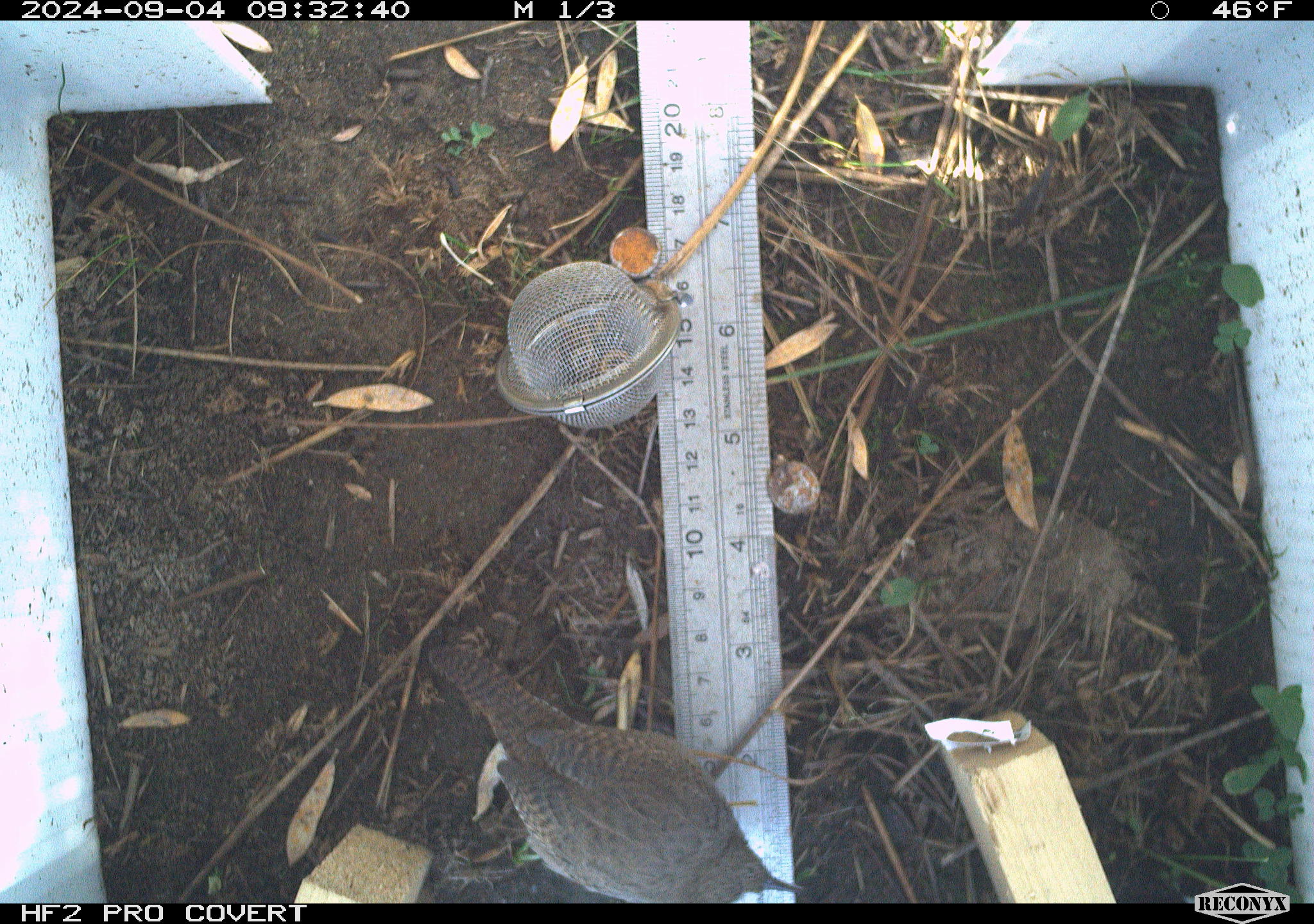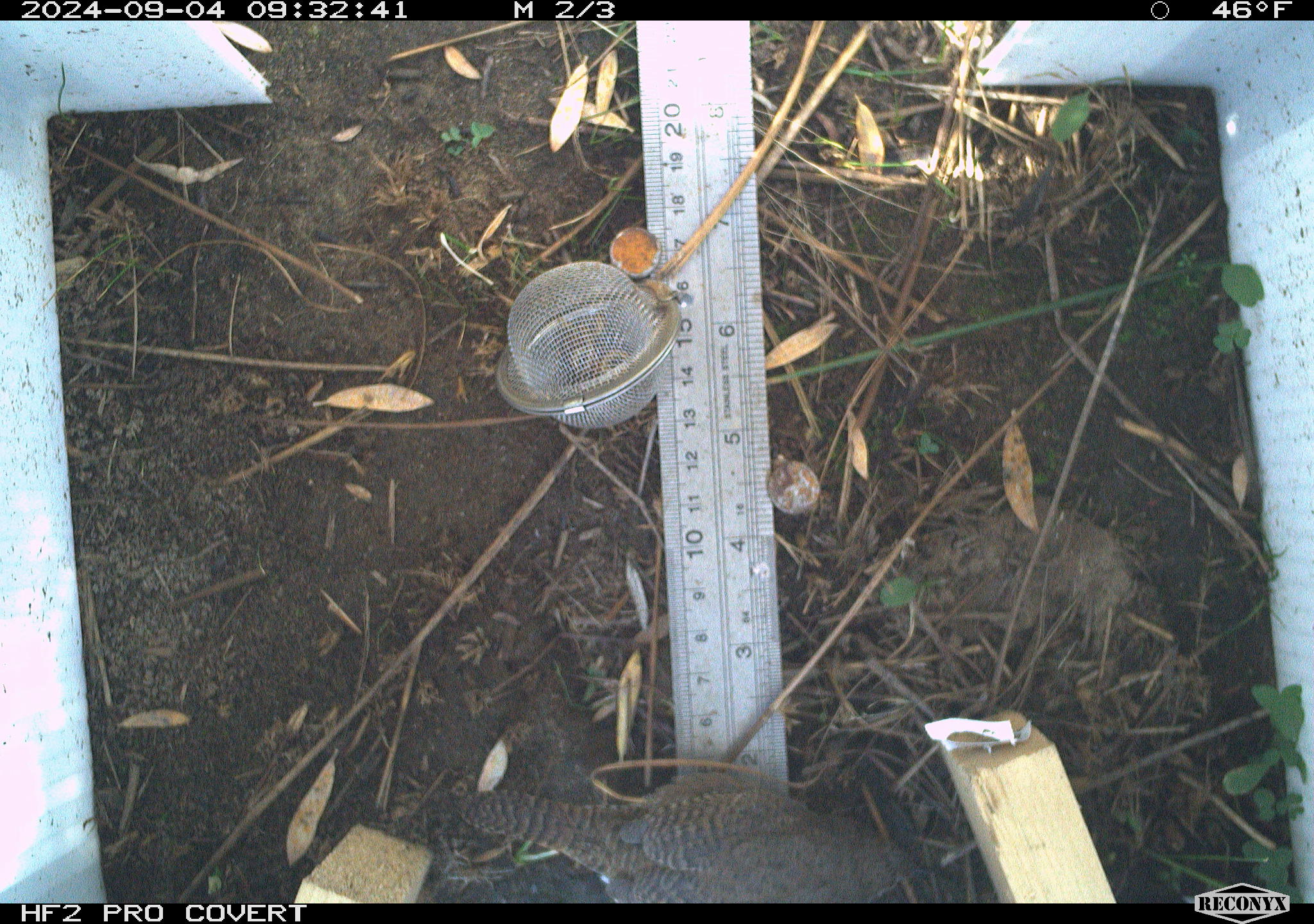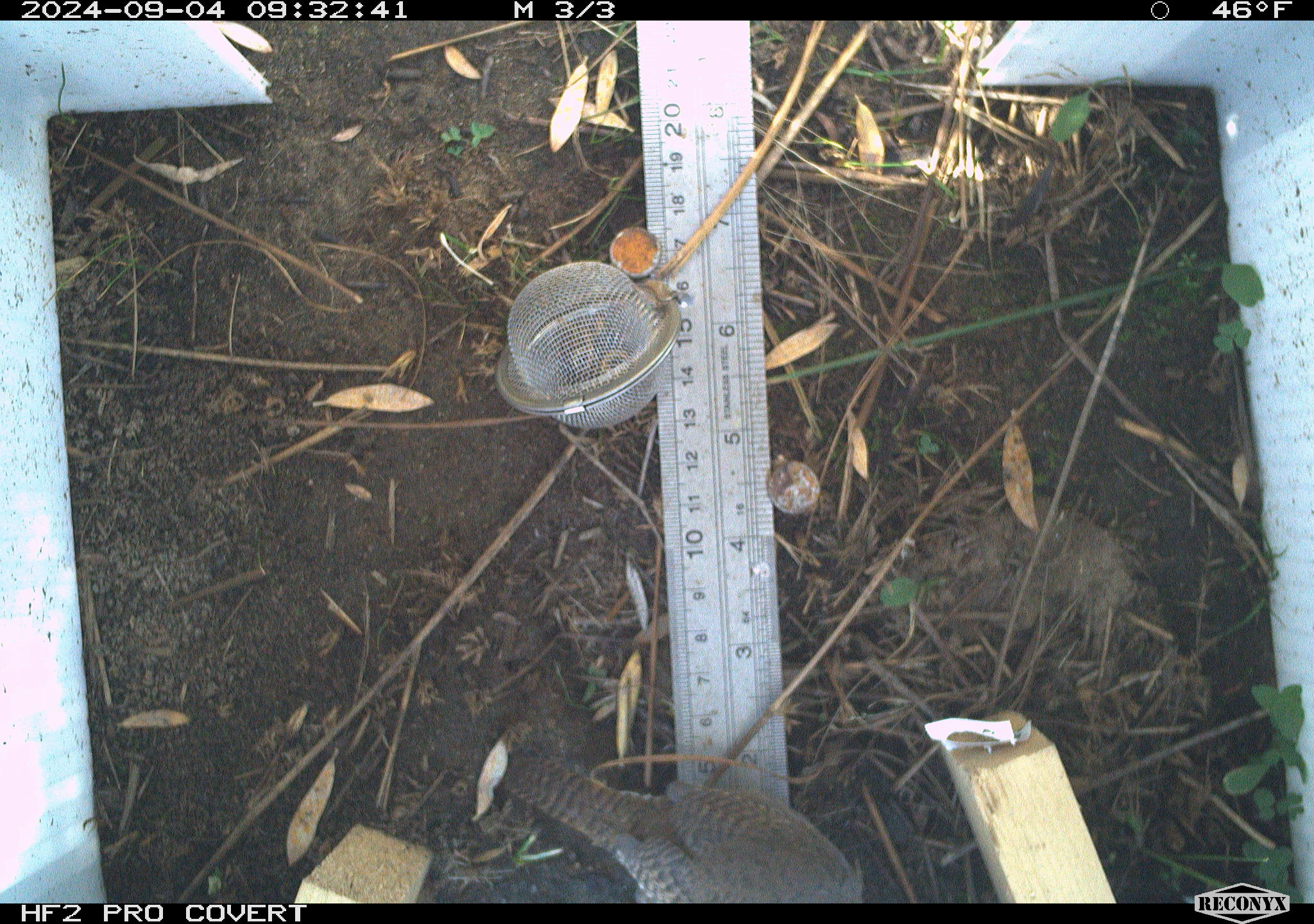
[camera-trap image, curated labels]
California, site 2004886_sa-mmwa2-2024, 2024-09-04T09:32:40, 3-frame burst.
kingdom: Animalia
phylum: Chordata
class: Aves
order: Passeriformes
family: Troglodytidae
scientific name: Troglodytidae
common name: wren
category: troglodytidae family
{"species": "troglodytidae family (wren) (Troglodytidae)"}